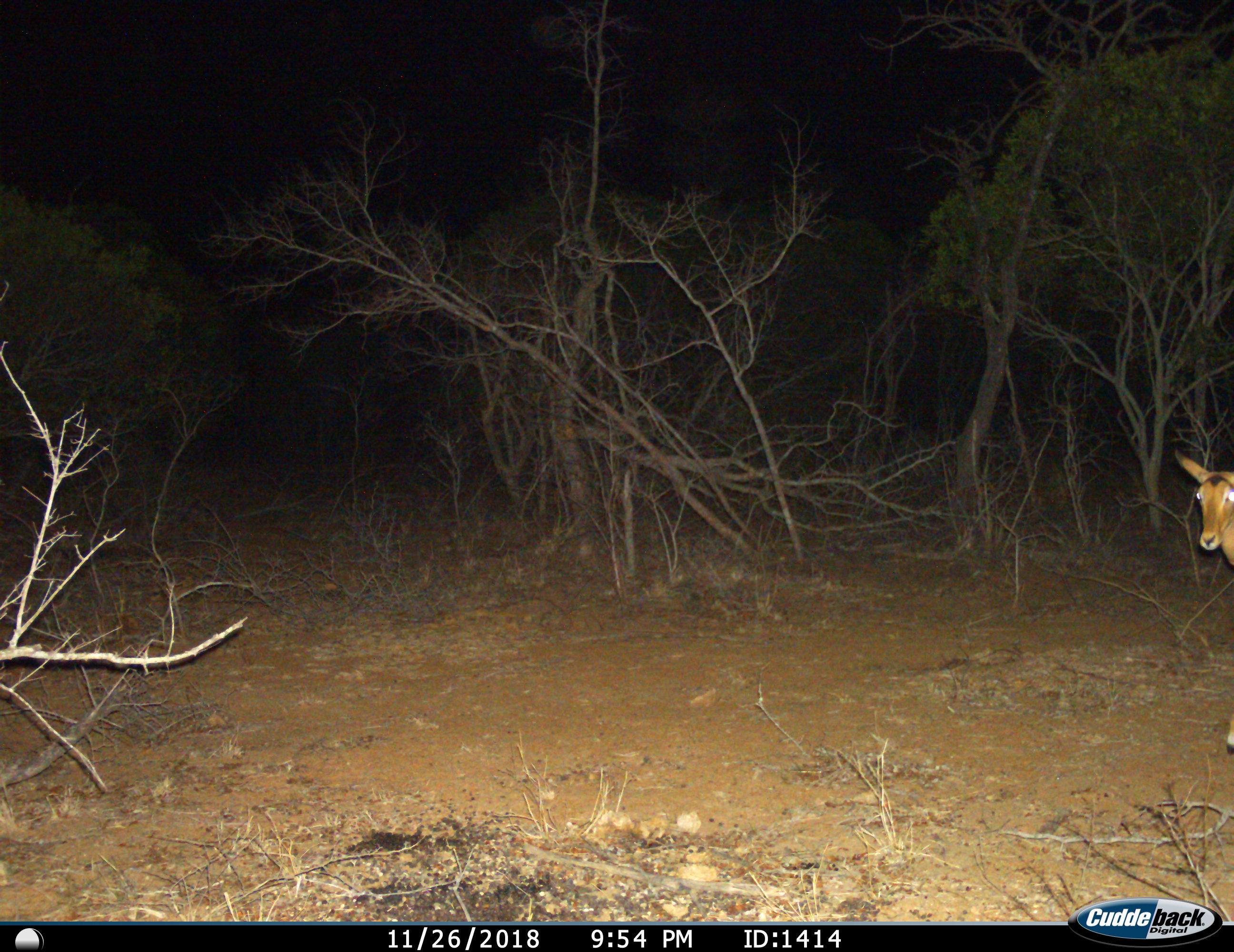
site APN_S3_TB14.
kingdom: Animalia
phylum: Chordata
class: Mammalia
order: Artiodactyla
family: Bovidae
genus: Aepyceros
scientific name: Aepyceros melampus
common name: impala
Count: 1.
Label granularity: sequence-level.